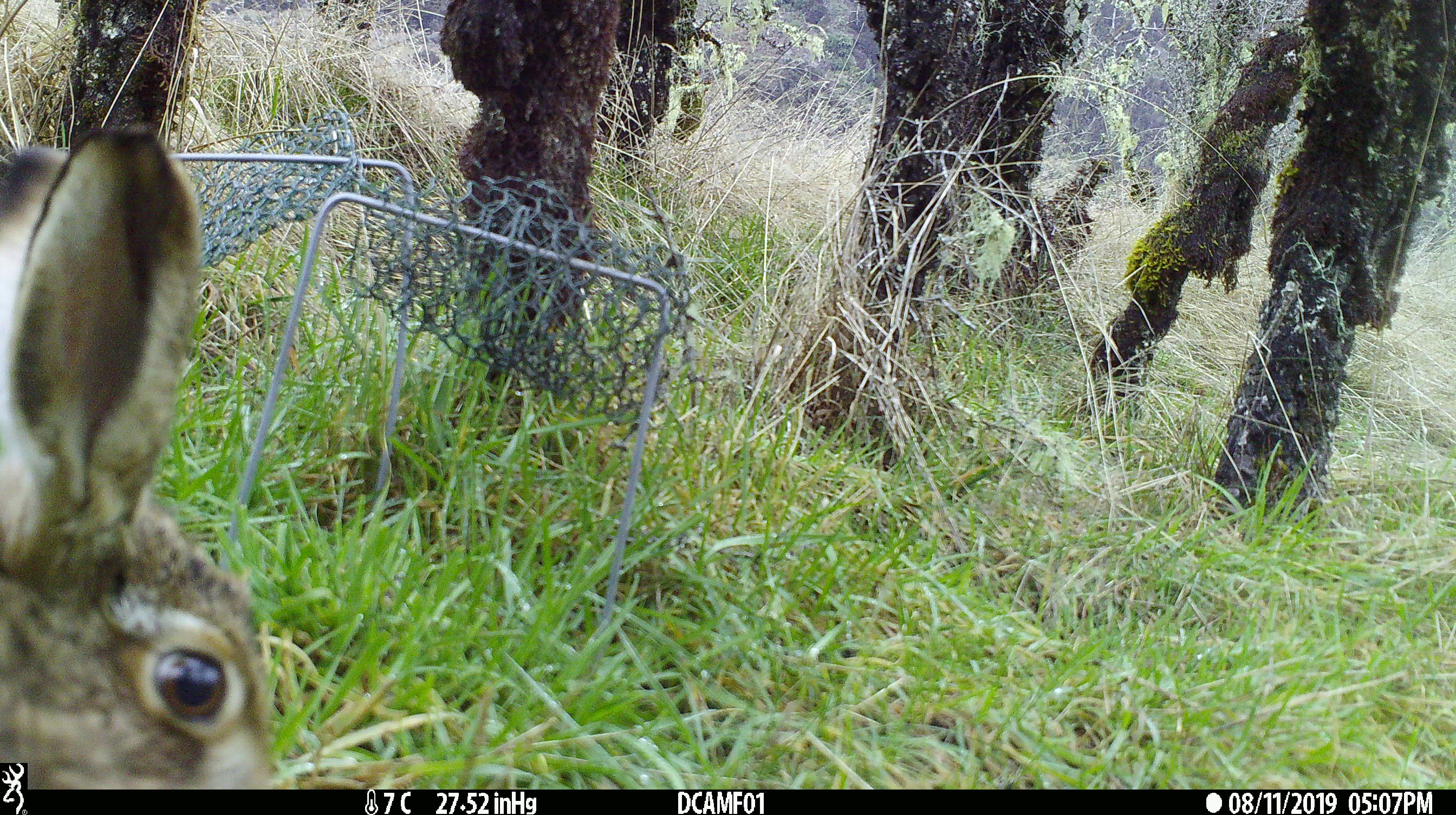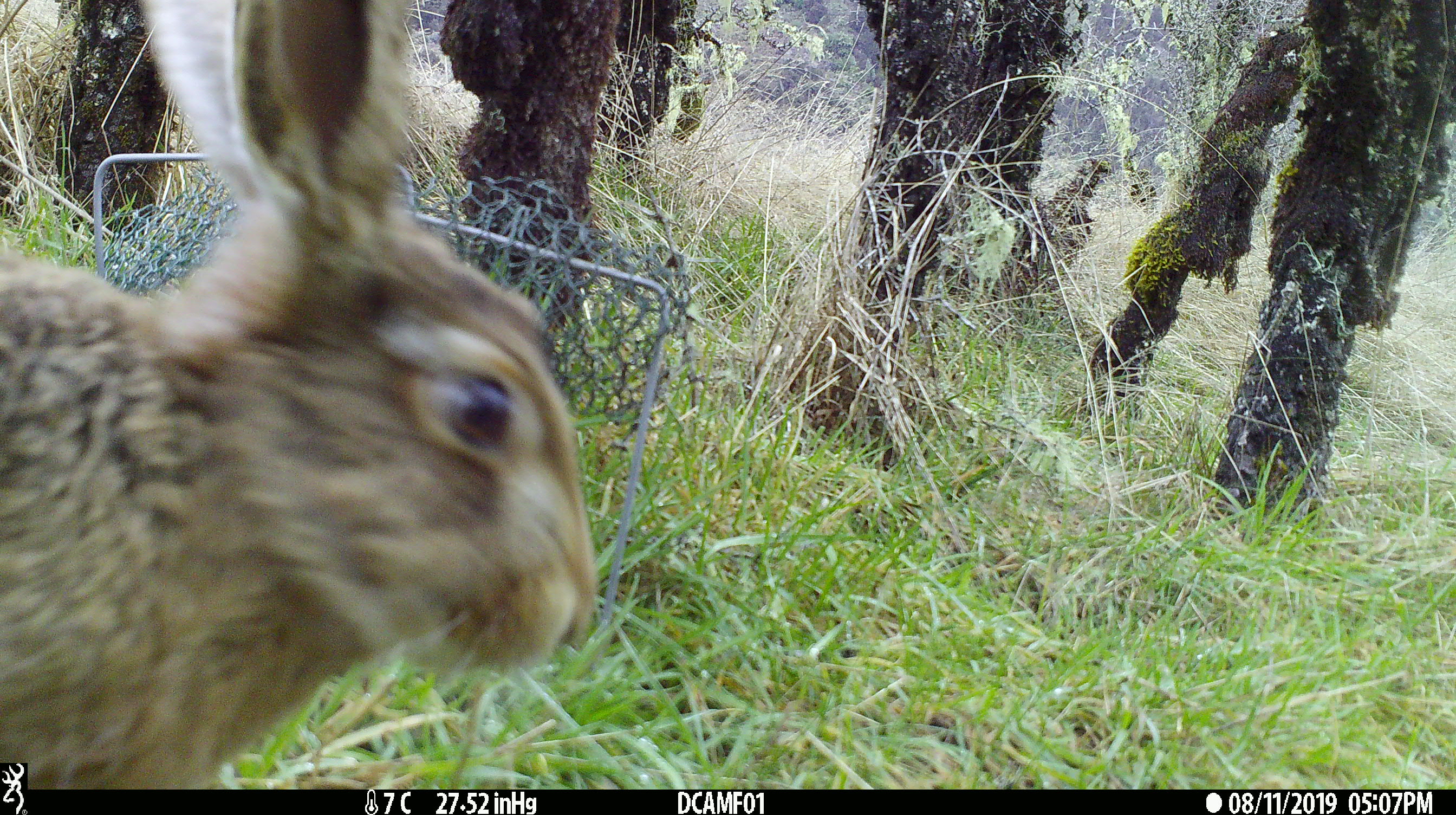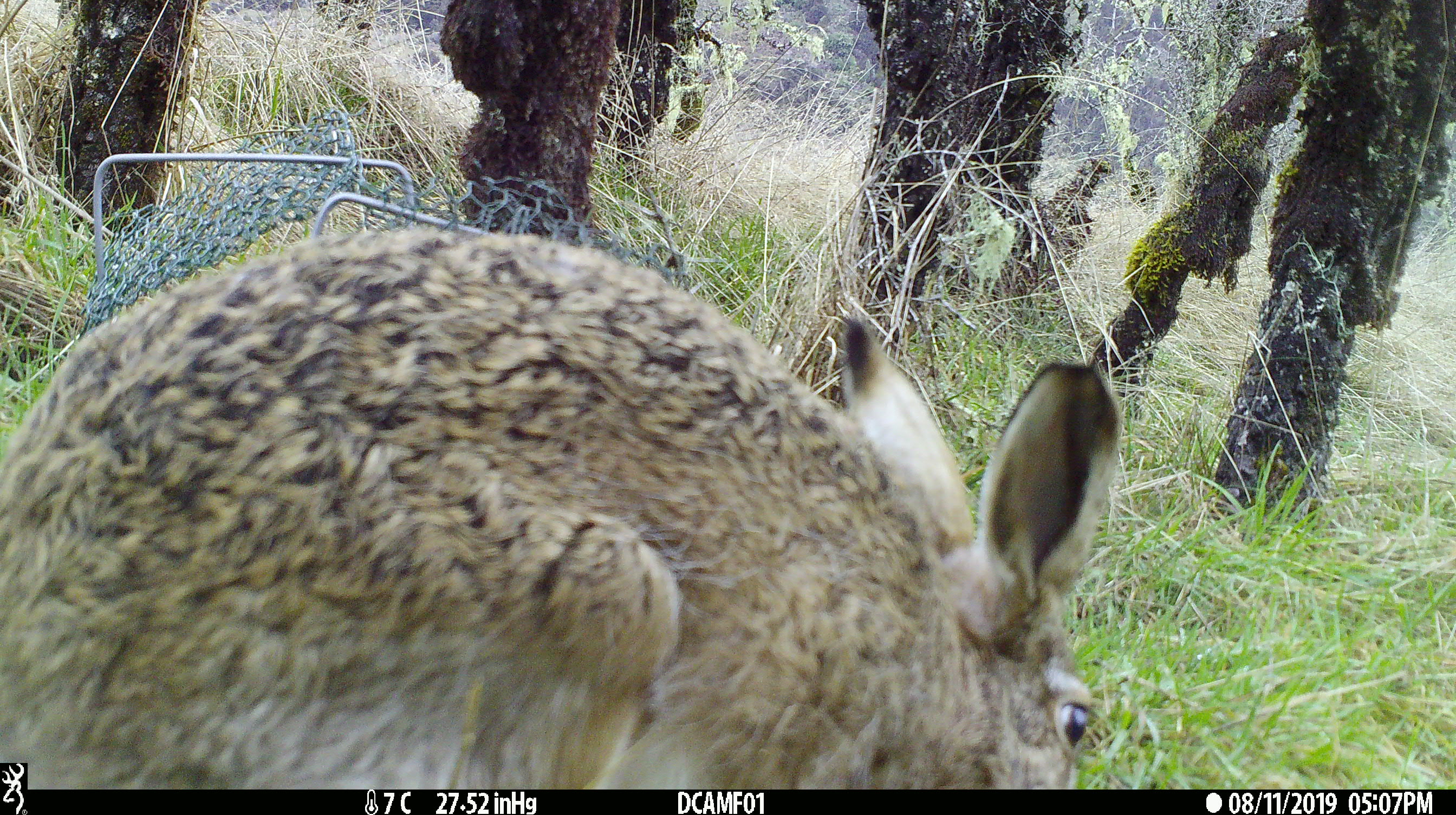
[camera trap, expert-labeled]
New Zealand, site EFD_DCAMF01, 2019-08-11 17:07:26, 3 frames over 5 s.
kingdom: Animalia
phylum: Chordata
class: Mammalia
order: Lagomorpha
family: Leporidae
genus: Lepus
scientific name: Lepus europaeus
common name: brown hare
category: hare